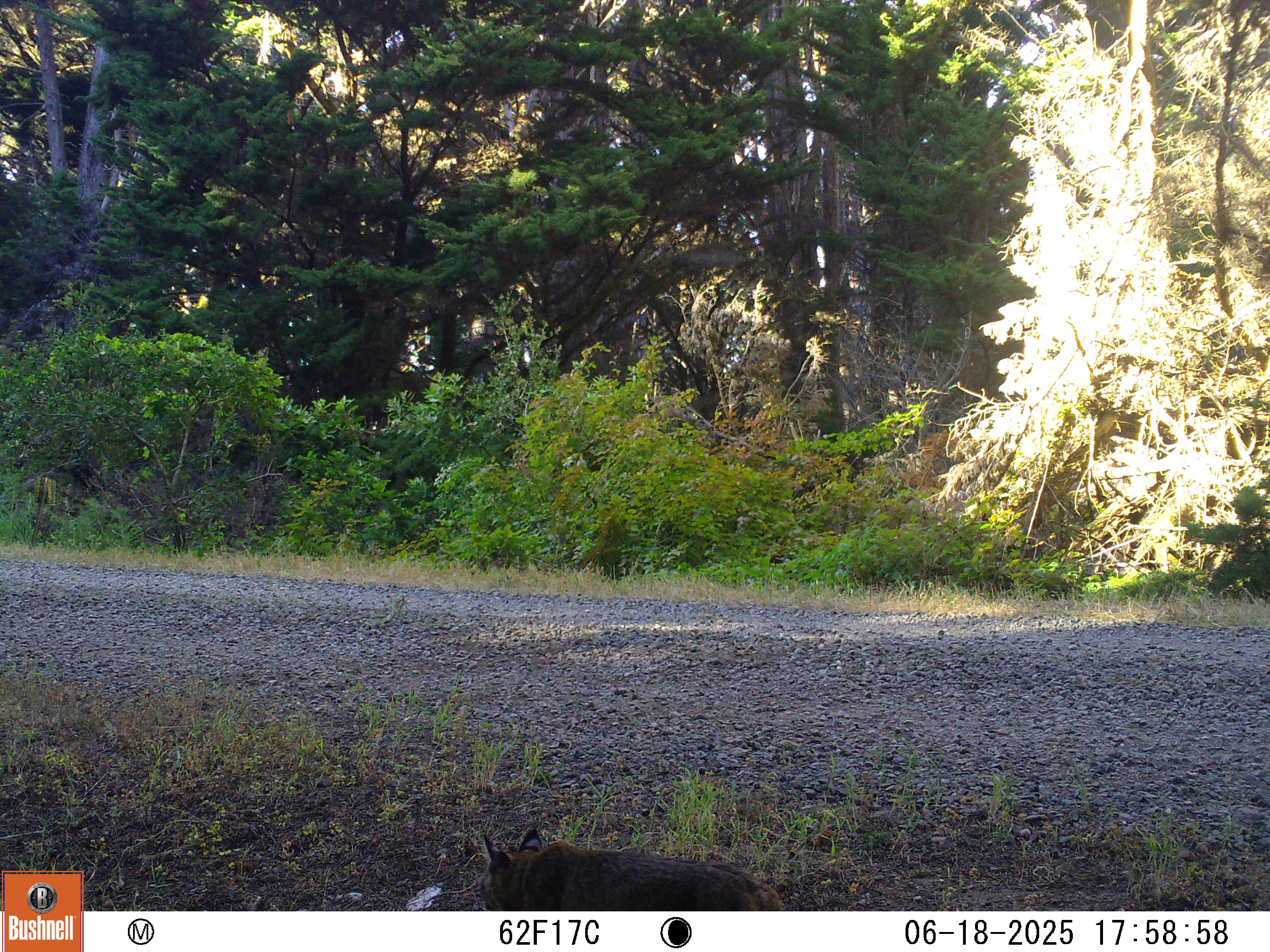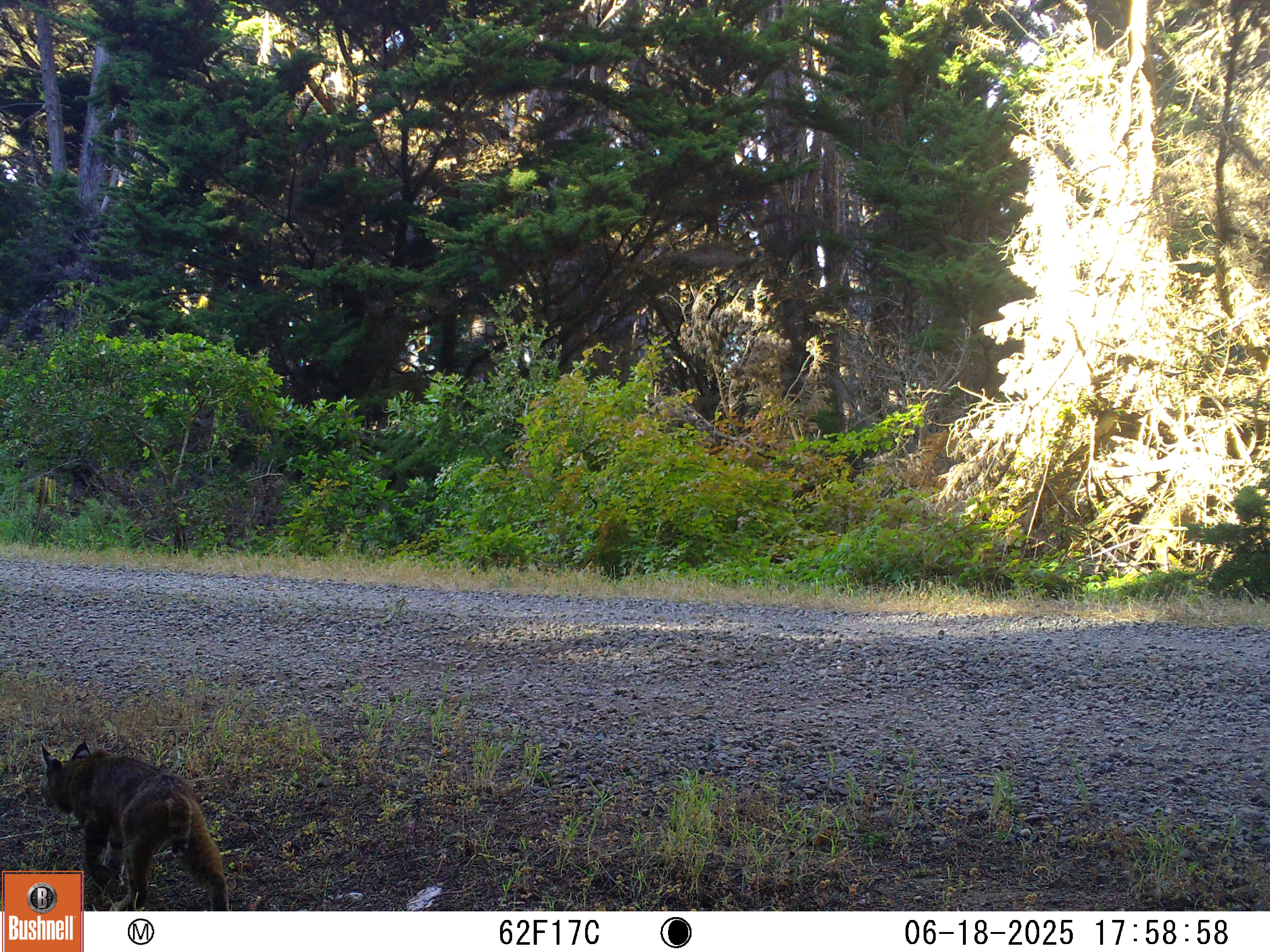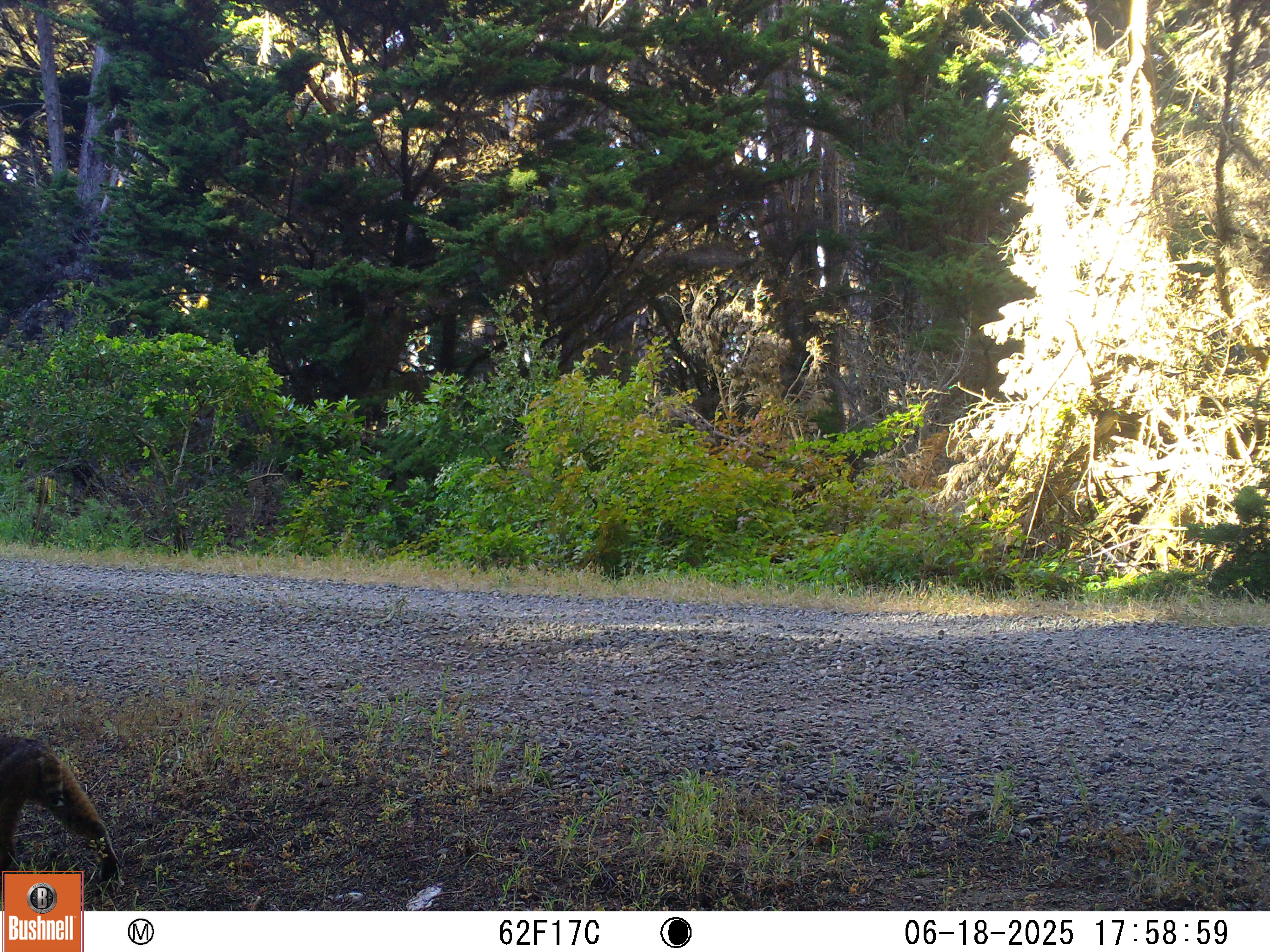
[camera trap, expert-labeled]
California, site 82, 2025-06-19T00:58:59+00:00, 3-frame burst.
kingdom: Animalia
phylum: Chordata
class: Mammalia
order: Carnivora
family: Felidae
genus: Lynx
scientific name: Lynx rufus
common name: bobcat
Bobcat (Lynx rufus).